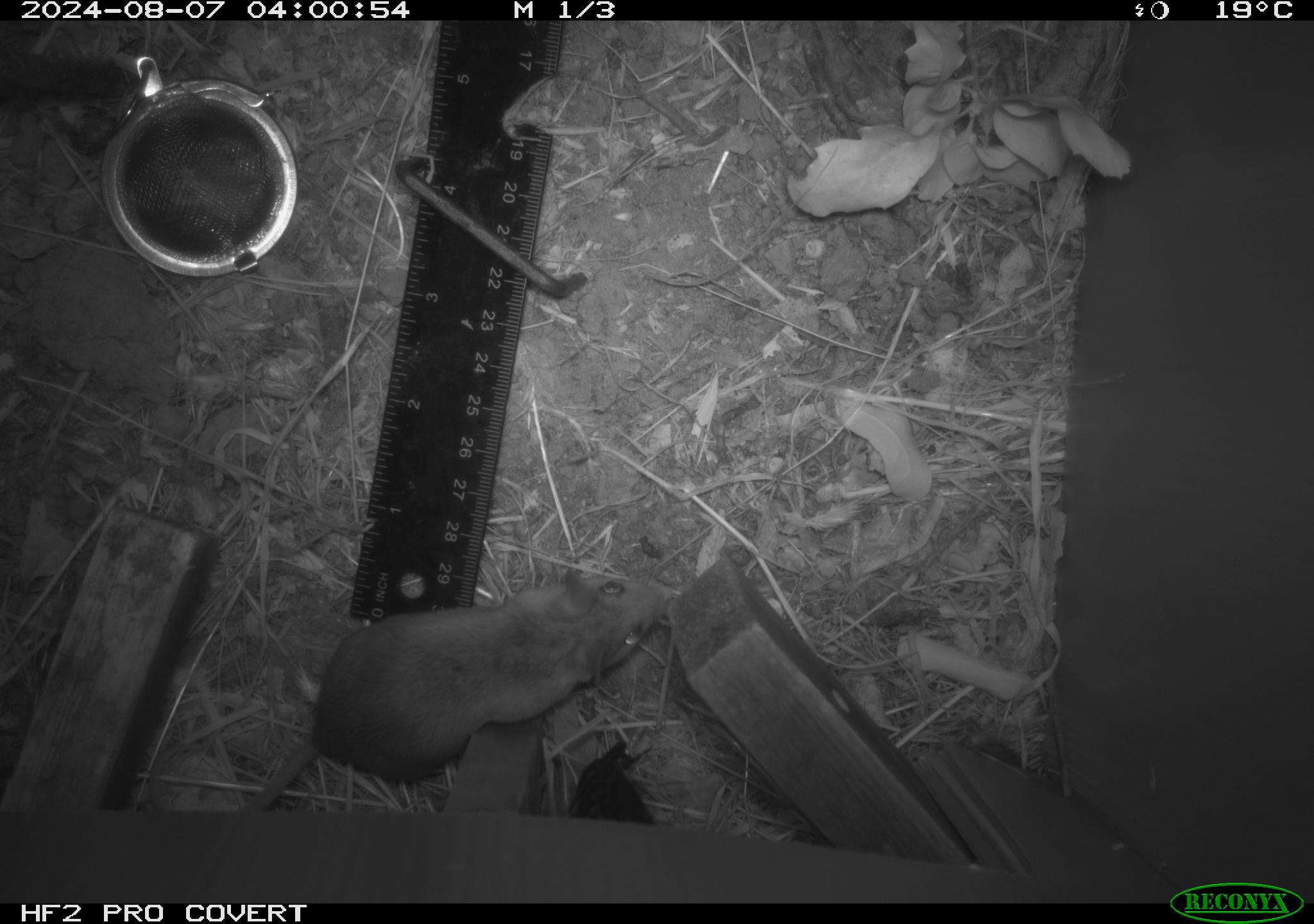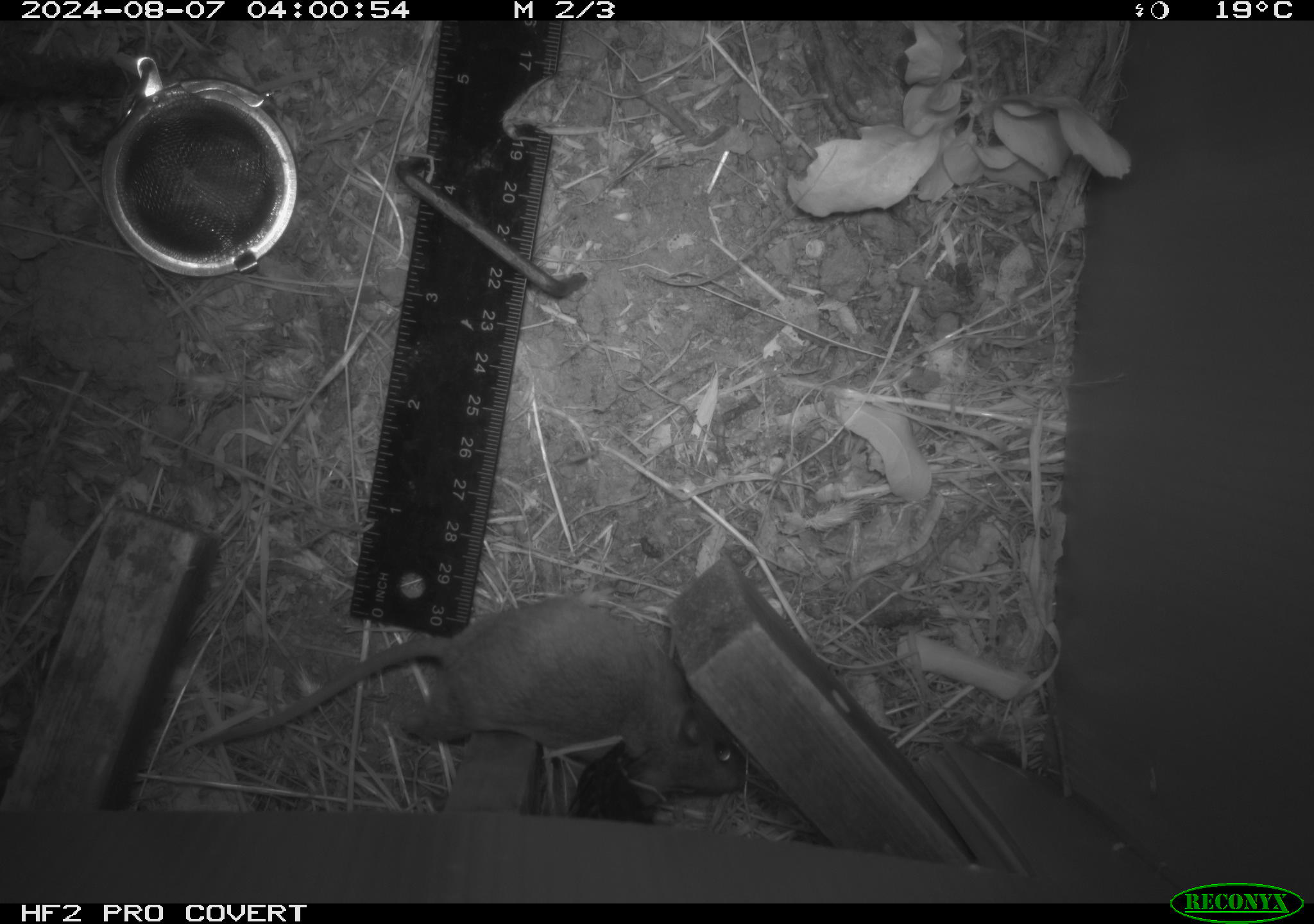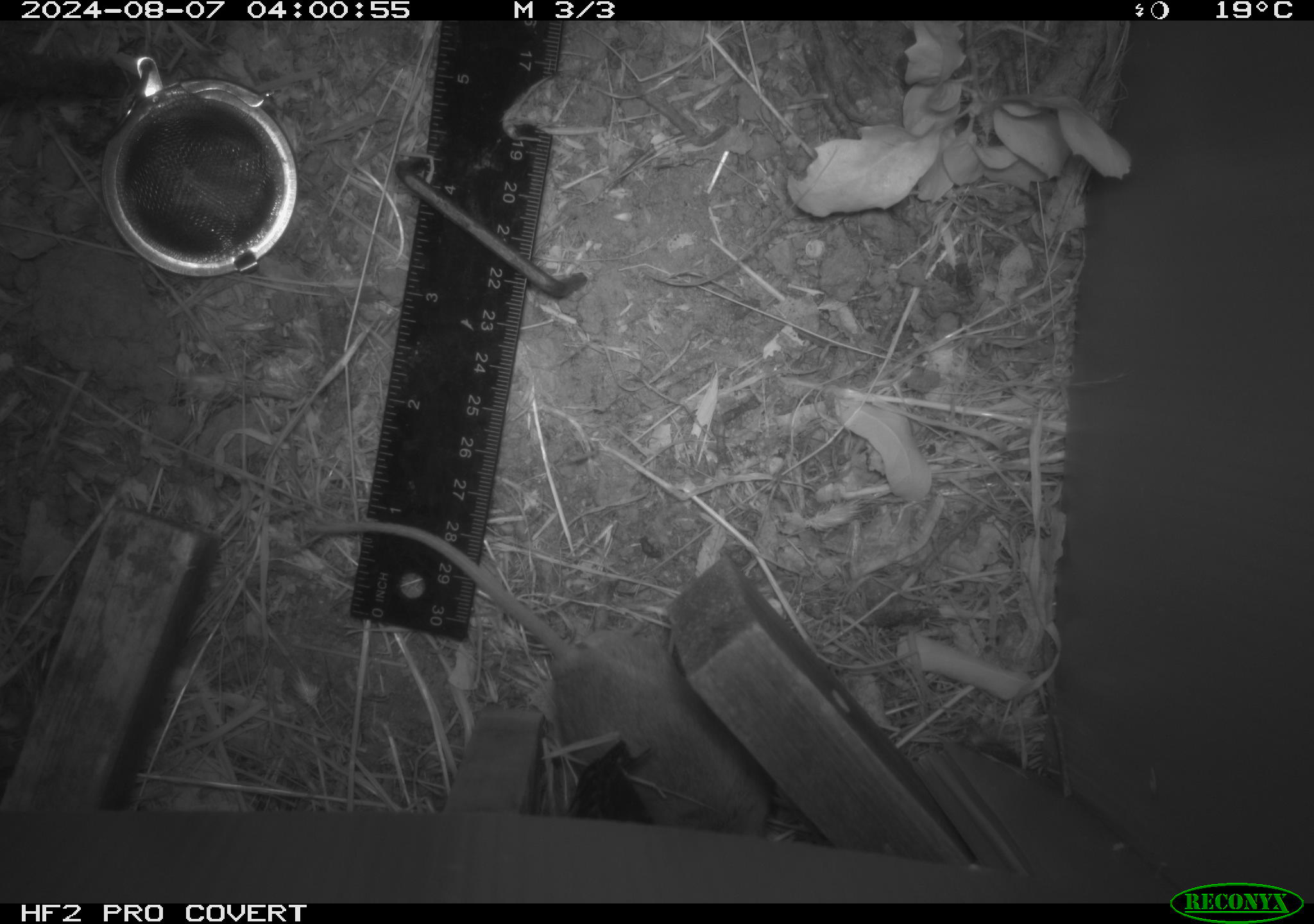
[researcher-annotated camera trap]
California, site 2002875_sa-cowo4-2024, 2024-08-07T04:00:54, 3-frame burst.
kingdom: Animalia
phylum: Chordata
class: Mammalia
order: Rodentia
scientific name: Rodentia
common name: rodent